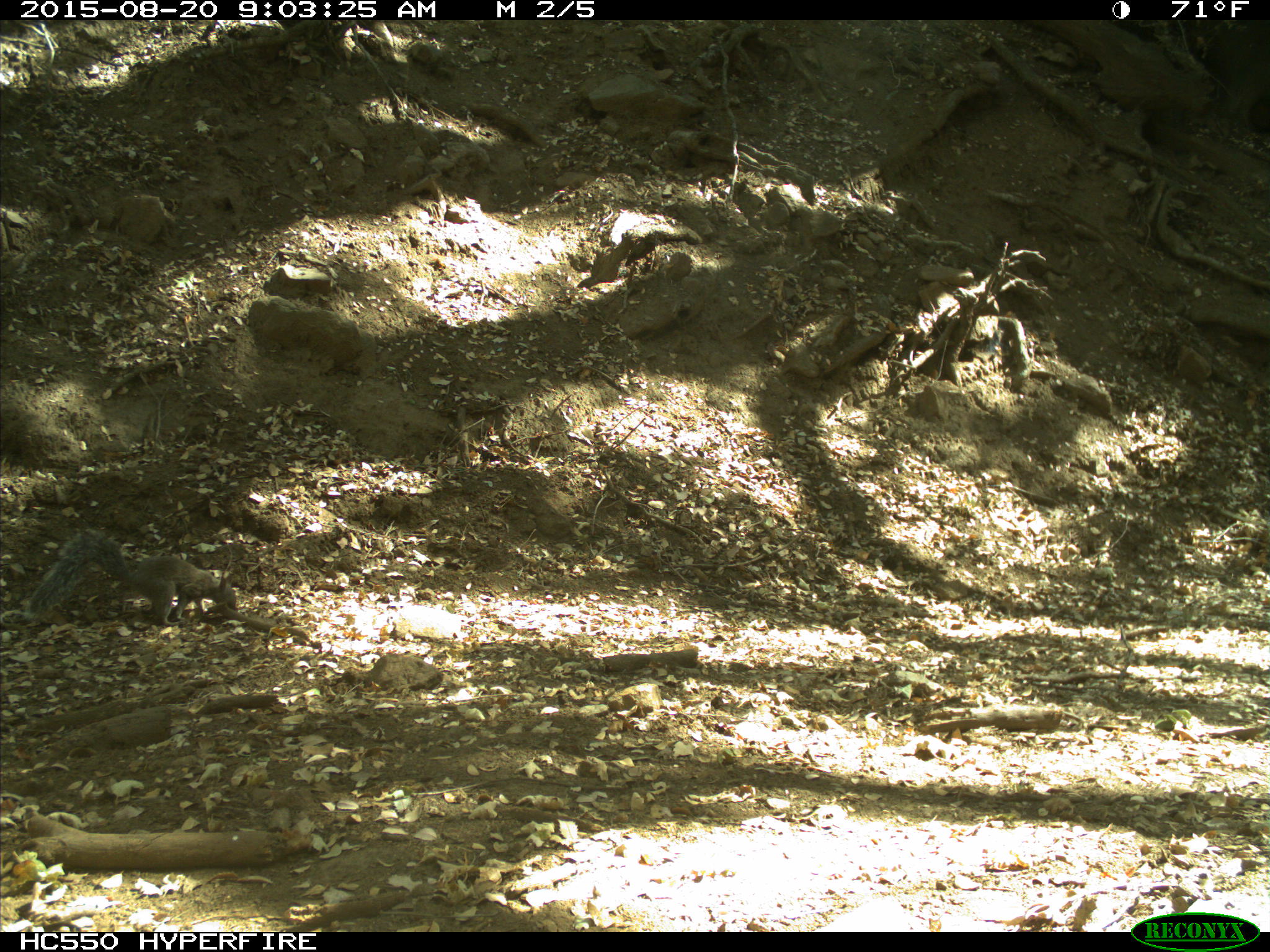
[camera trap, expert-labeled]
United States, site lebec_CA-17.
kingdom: Animalia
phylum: Chordata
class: Mammalia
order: Rodentia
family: Sciuridae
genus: Sciurus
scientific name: Sciurus carolinensis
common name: eastern gray squirrel